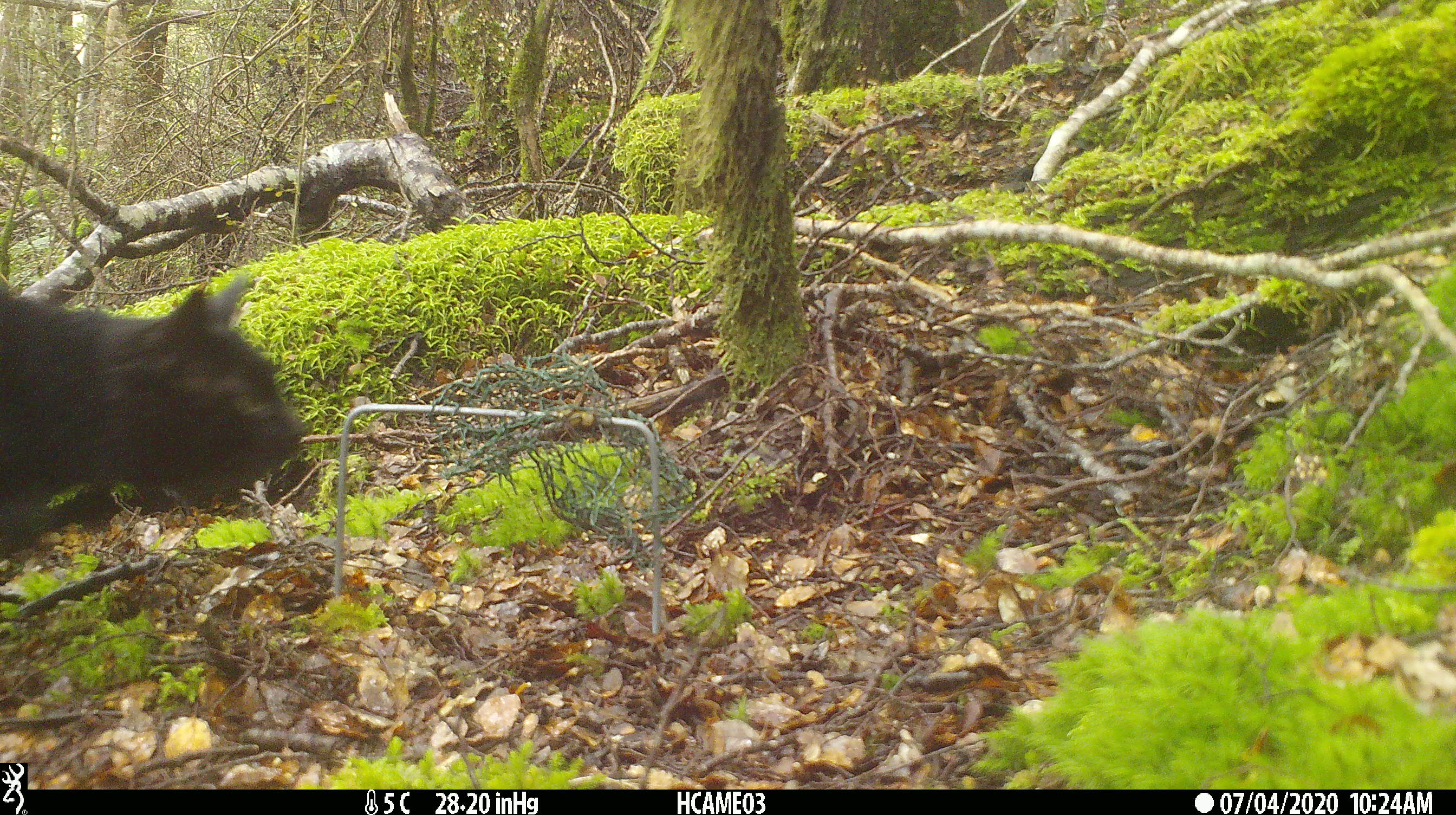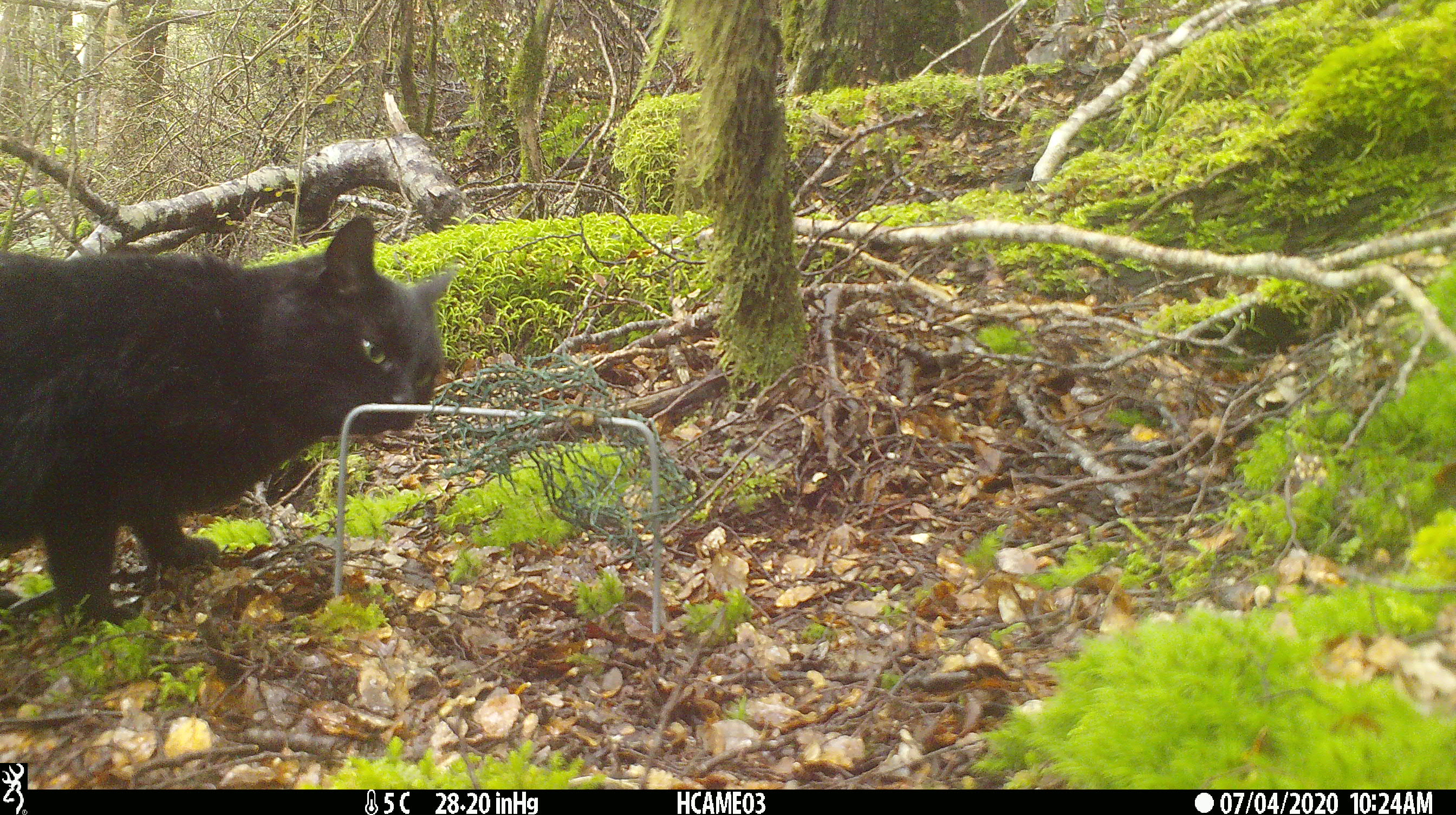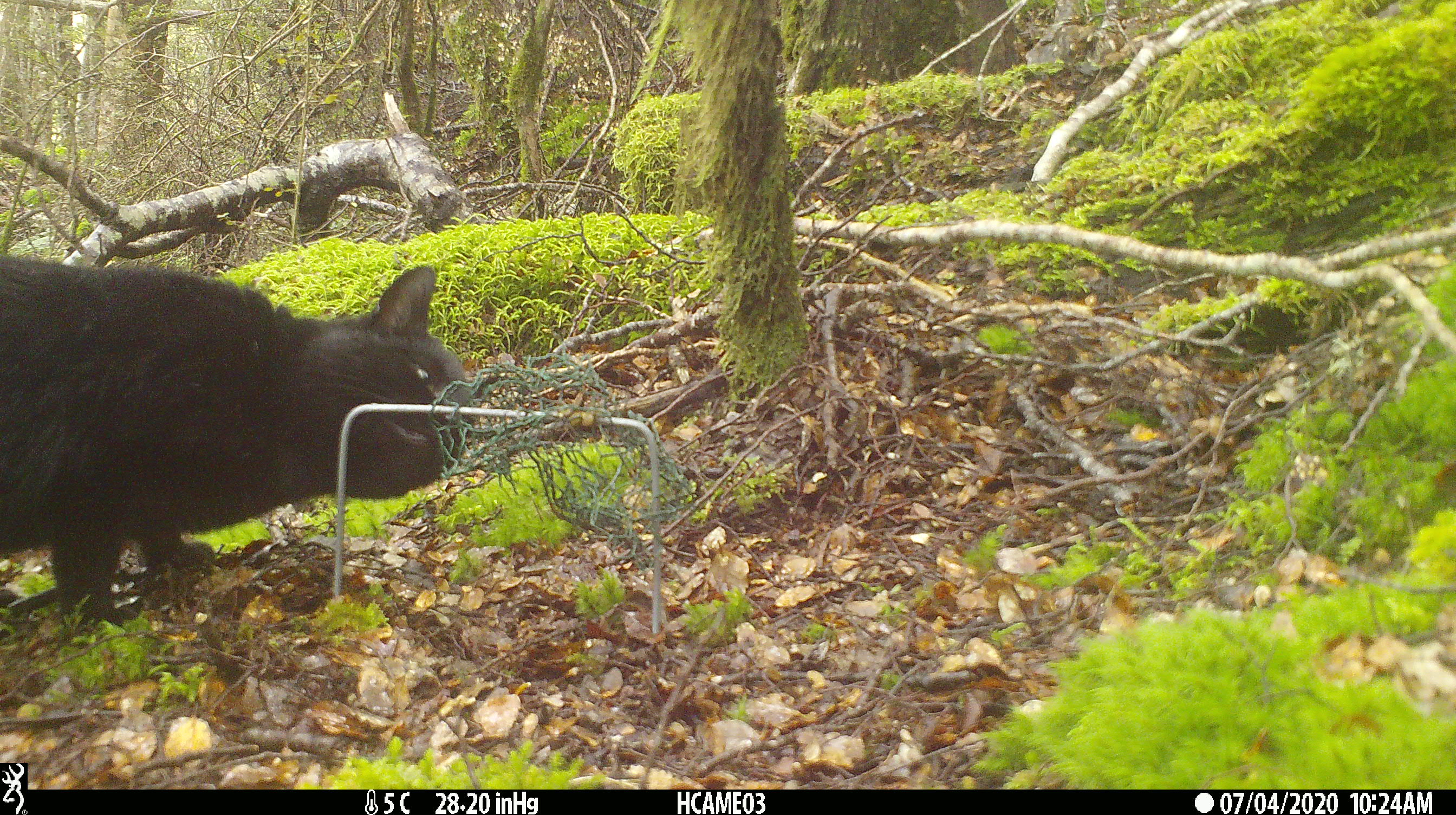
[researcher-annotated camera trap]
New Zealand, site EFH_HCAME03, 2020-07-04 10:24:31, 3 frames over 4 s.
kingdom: Animalia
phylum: Chordata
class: Mammalia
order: Carnivora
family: Felidae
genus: Felis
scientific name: Felis catus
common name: domestic cat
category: cat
Cat (domestic cat) (Felis catus).